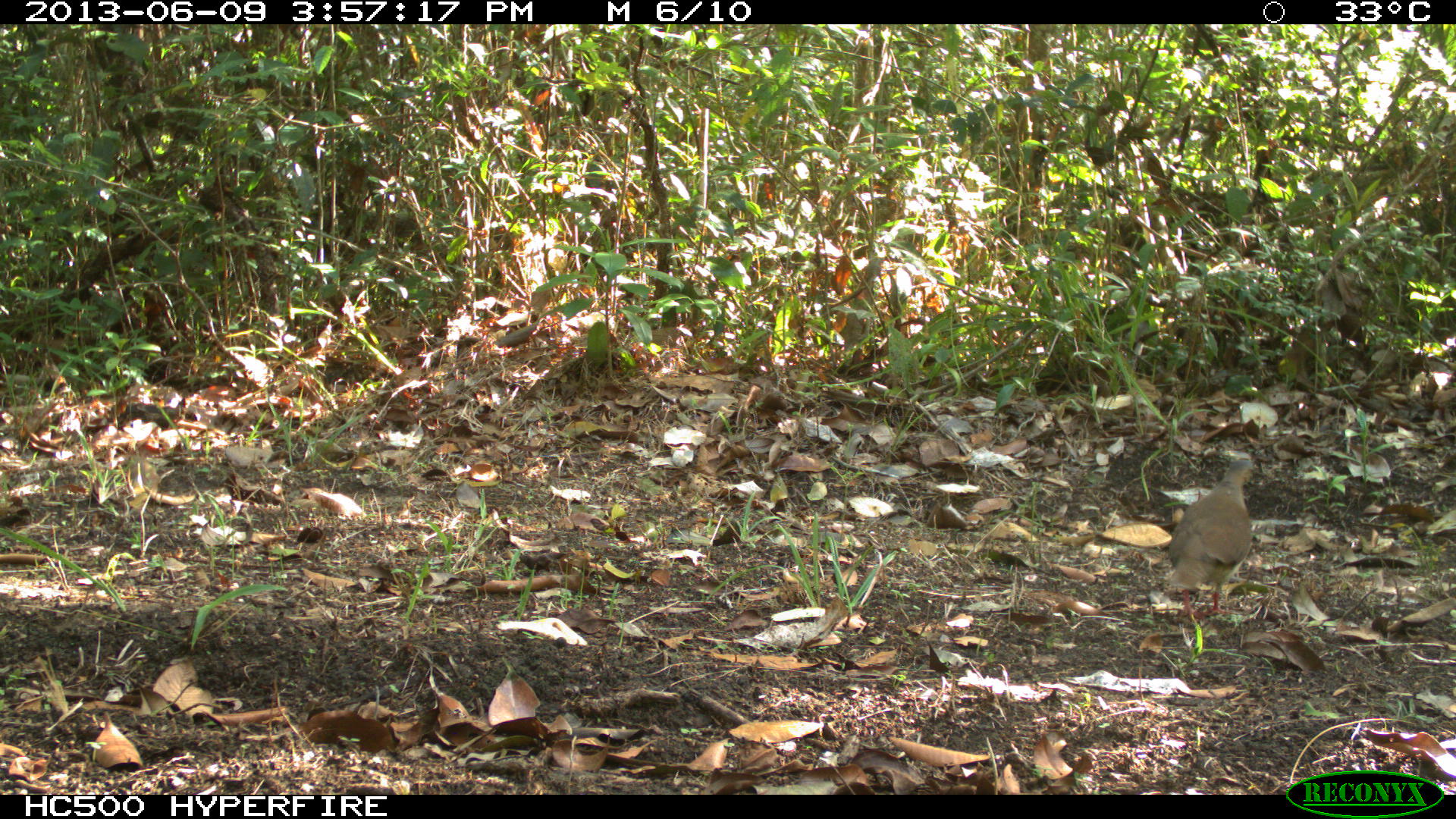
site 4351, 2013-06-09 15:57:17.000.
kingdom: Animalia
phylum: Chordata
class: Aves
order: Columbiformes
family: Columbidae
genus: Leptotila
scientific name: Leptotila plumbeiceps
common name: gray-headed dove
Leptotila plumbeiceps (gray-headed dove), count 1.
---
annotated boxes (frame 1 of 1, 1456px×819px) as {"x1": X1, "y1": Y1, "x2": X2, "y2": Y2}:
leptotila plumbeiceps: {"x1": 1164, "y1": 457, "x2": 1268, "y2": 623}